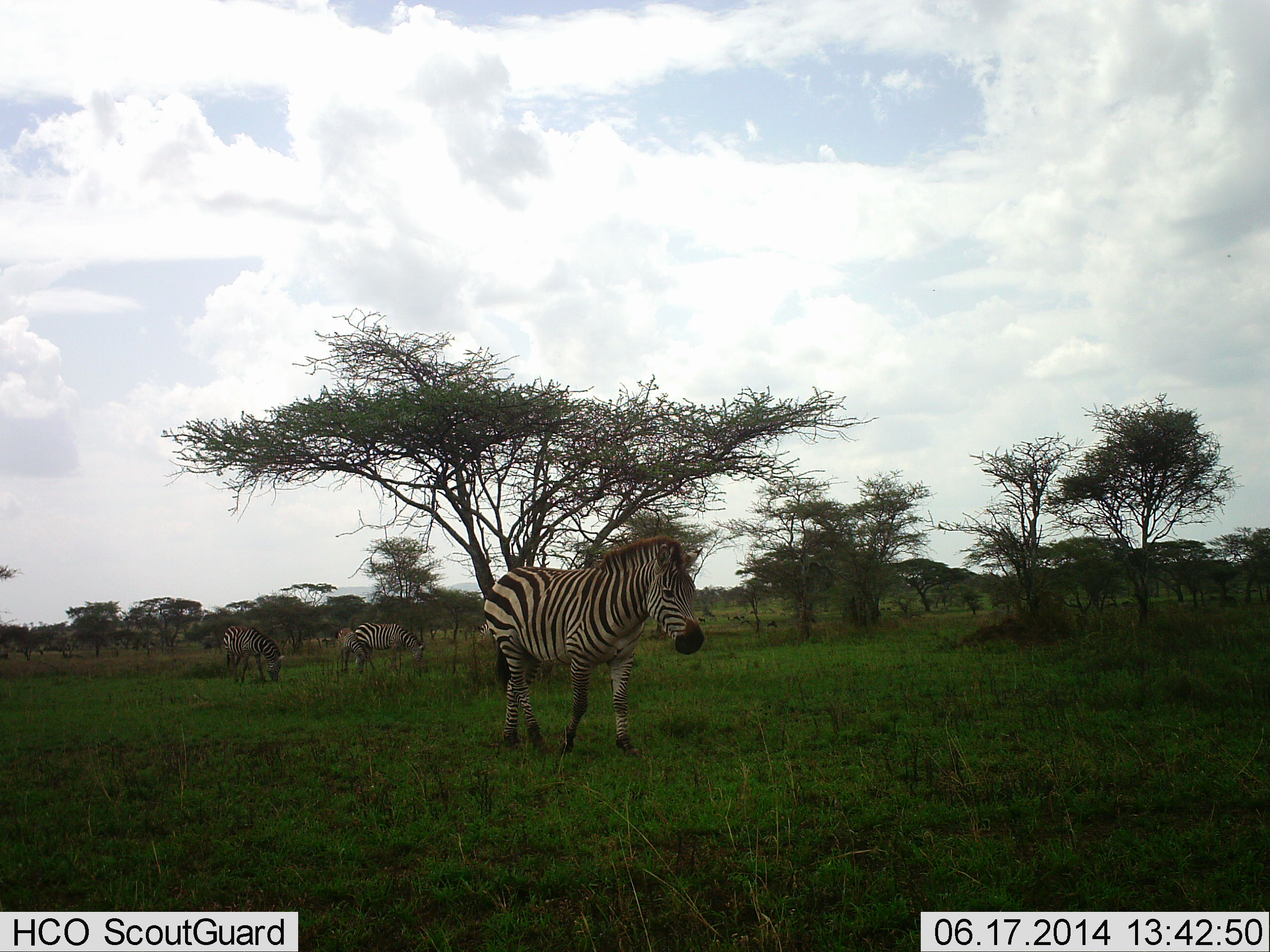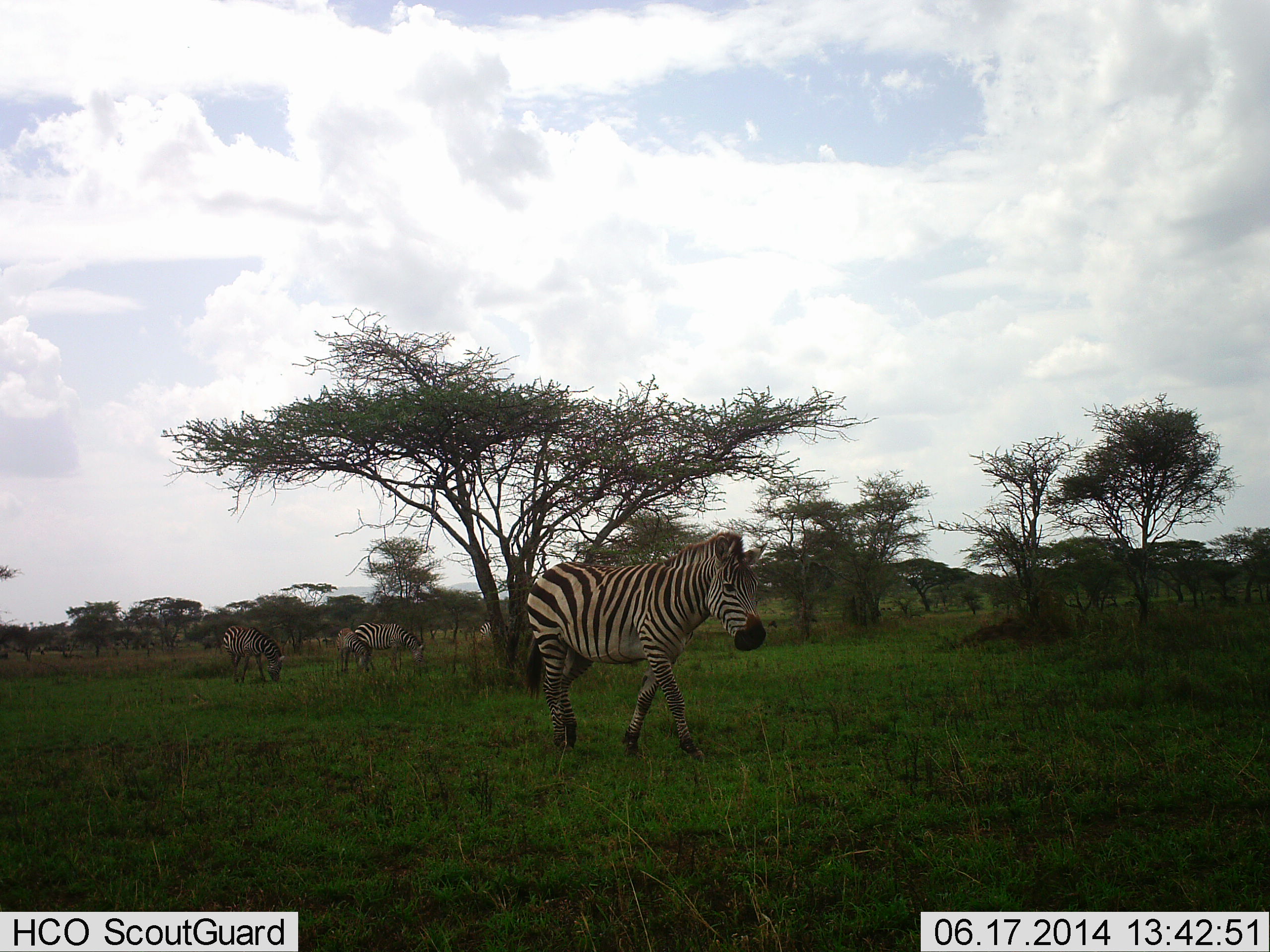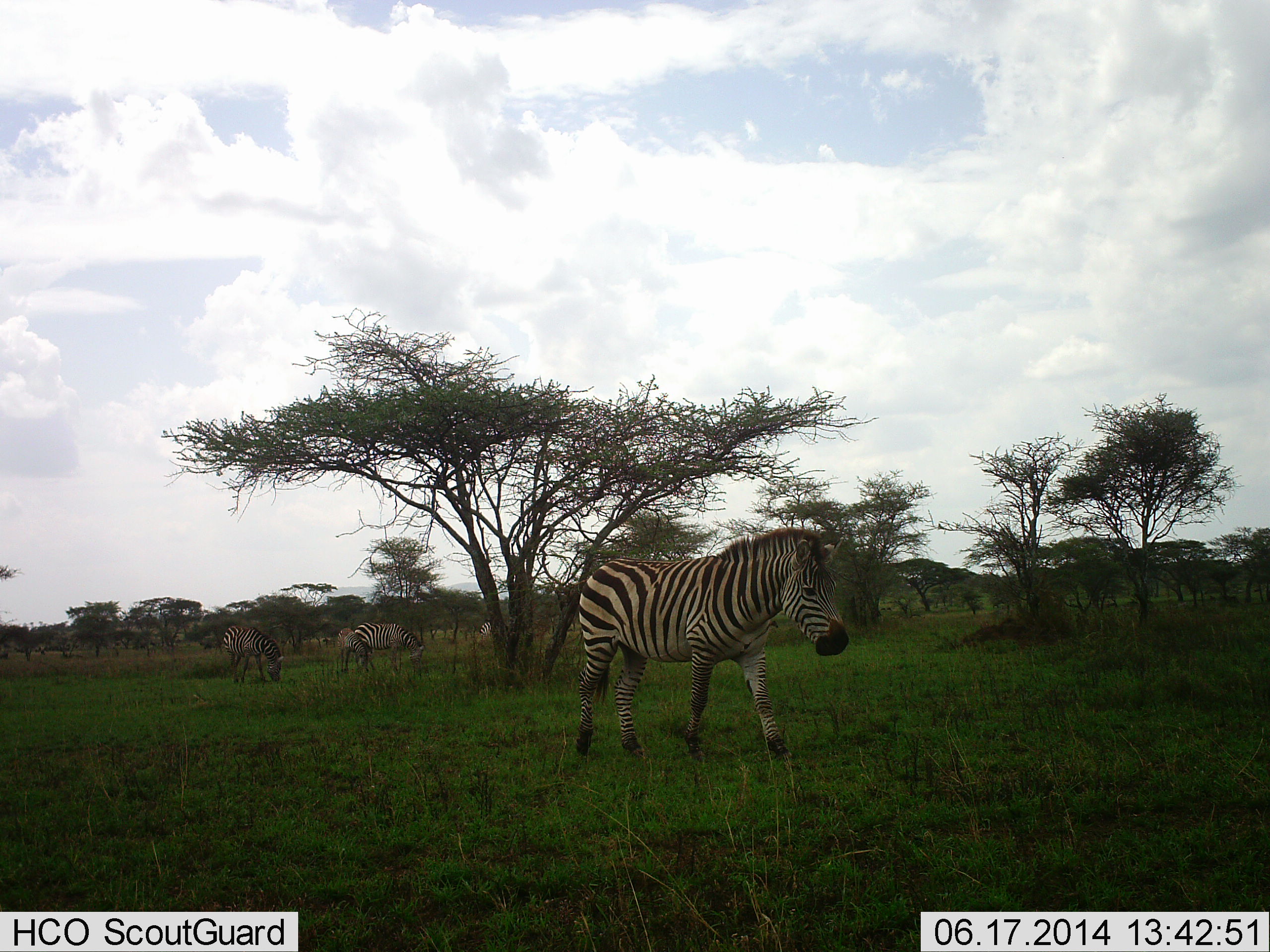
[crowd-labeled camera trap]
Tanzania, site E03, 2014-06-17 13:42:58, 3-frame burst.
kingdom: Animalia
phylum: Chordata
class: Mammalia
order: Perissodactyla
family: Equidae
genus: Equus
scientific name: Equus quagga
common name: plains zebra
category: zebra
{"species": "zebra (plains zebra) (Equus quagga)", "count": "4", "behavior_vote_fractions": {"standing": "40%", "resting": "0%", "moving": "90%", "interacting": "0%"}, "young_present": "10%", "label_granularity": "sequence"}